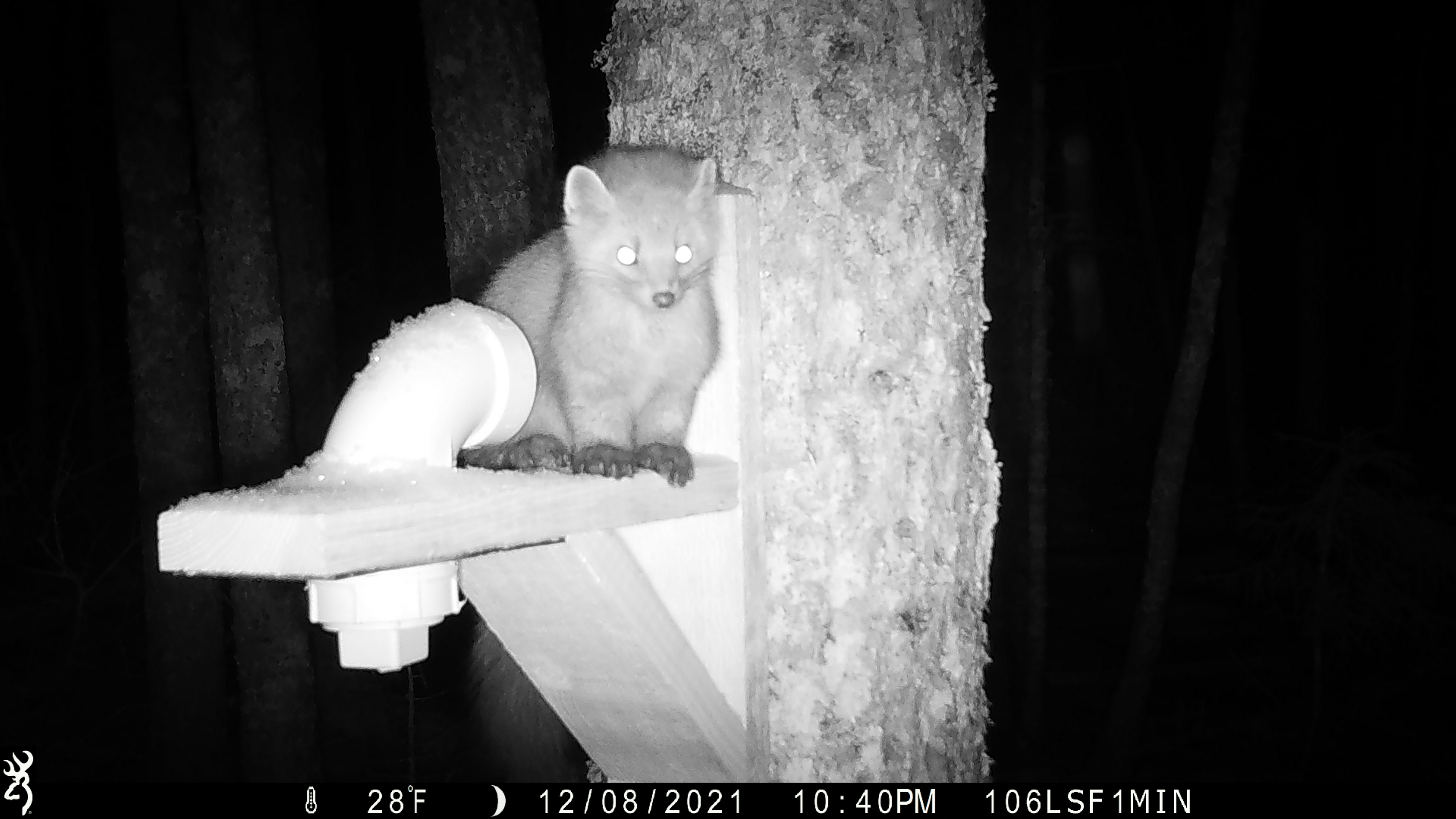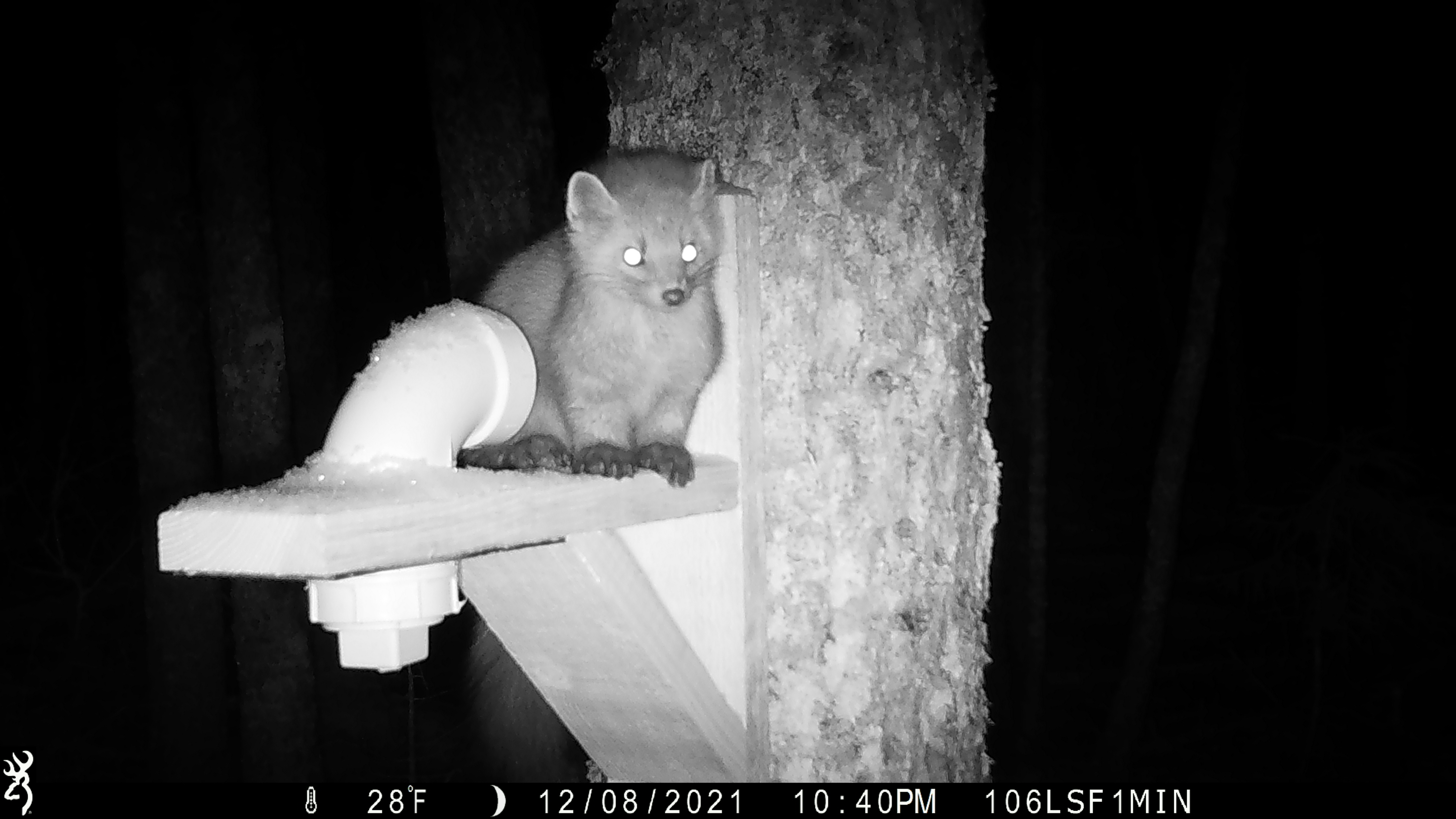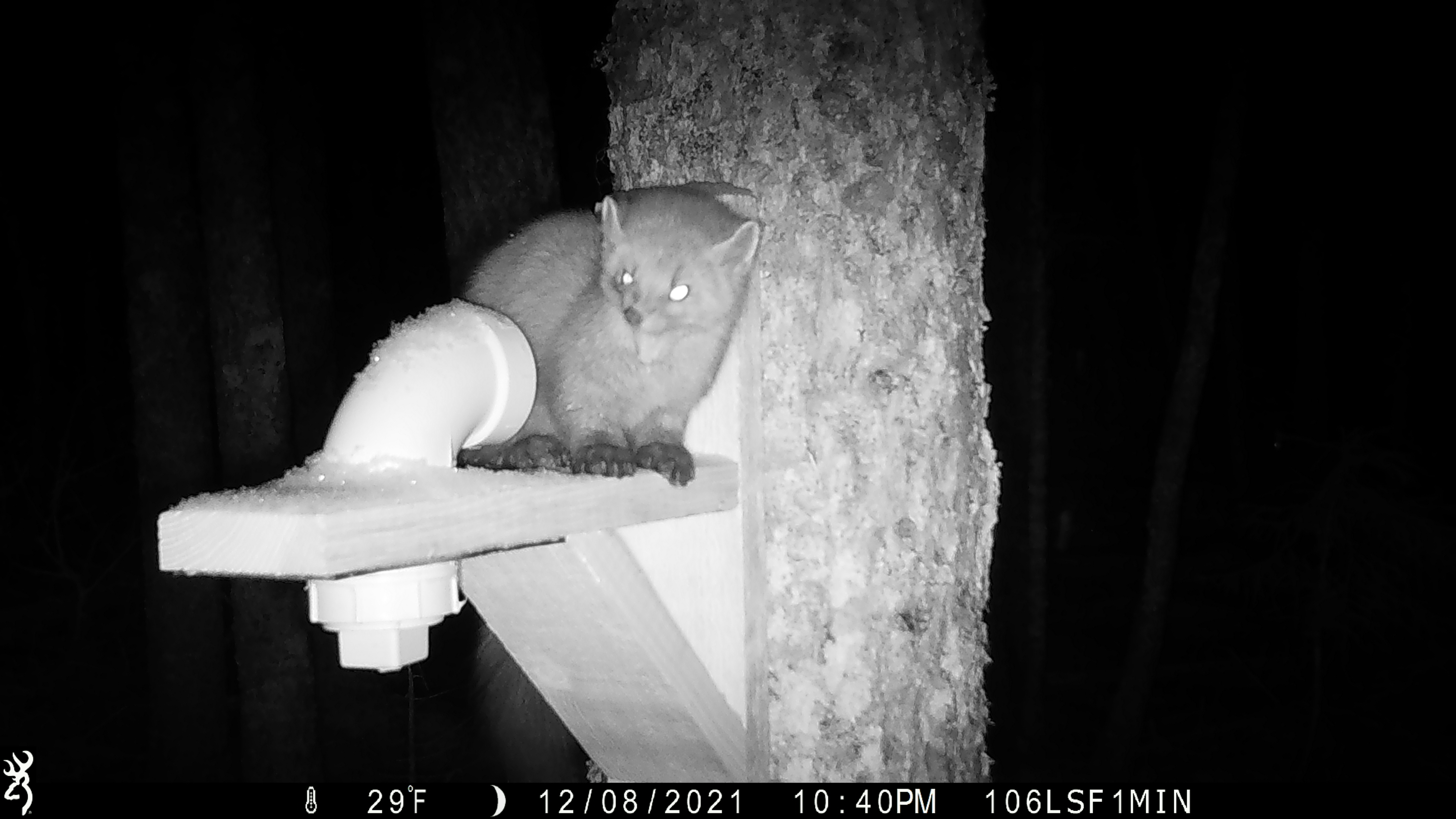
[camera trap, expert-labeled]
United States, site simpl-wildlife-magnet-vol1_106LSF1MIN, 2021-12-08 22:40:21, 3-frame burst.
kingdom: Animalia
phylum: Chordata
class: Mammalia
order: Carnivora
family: Mustelidae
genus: Martes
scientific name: Martes americana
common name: american marten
American marten (Martes americana).